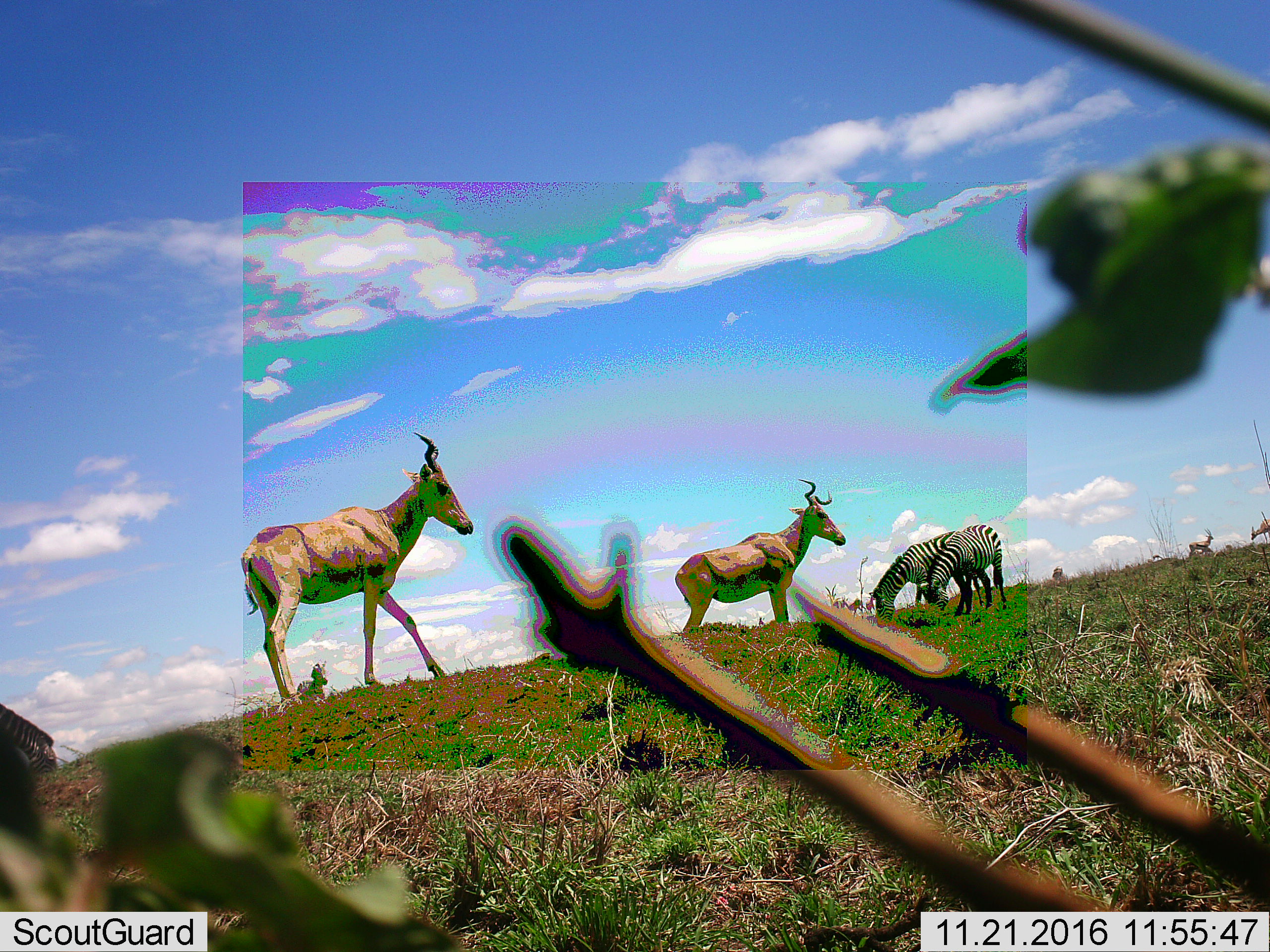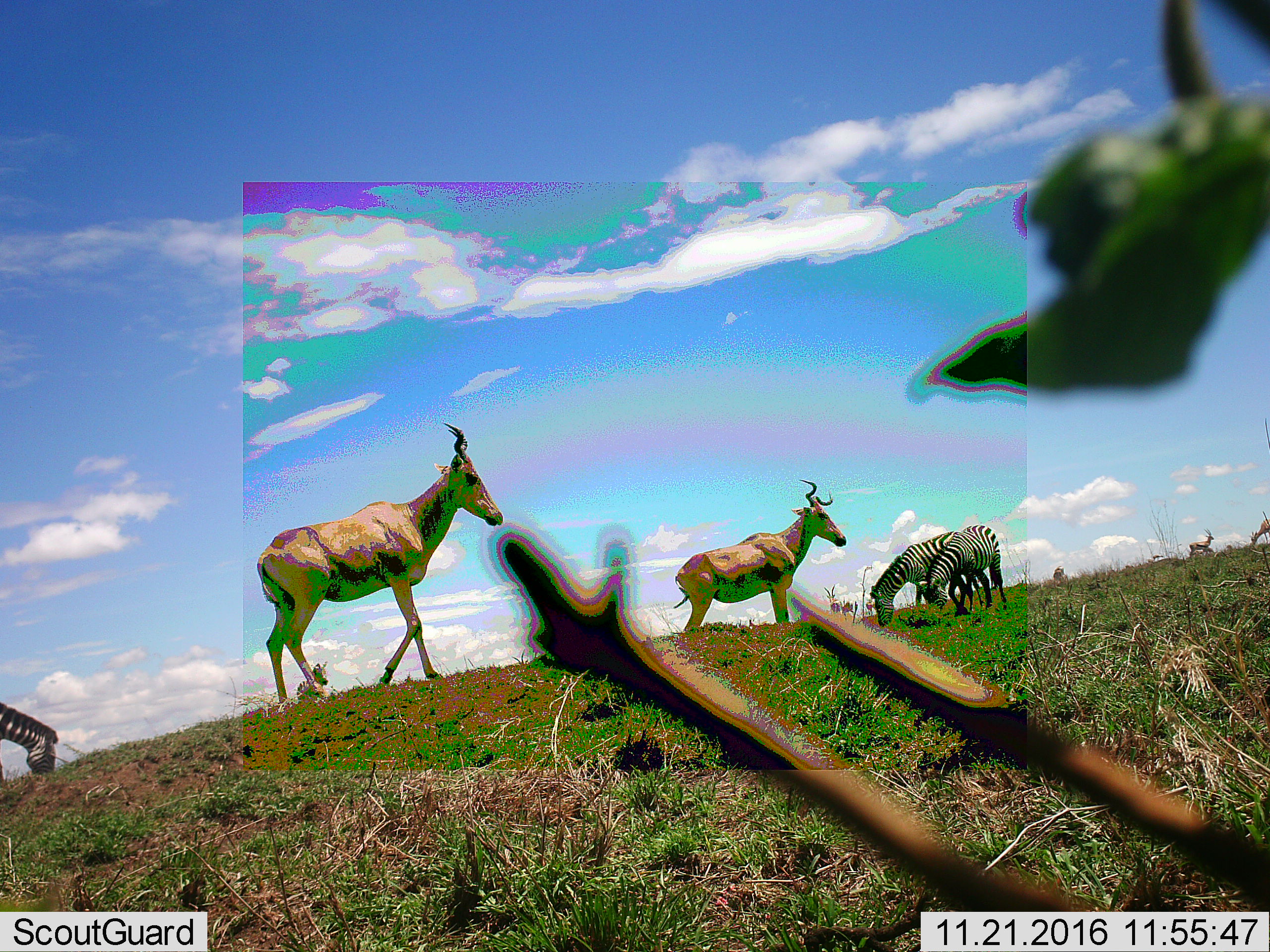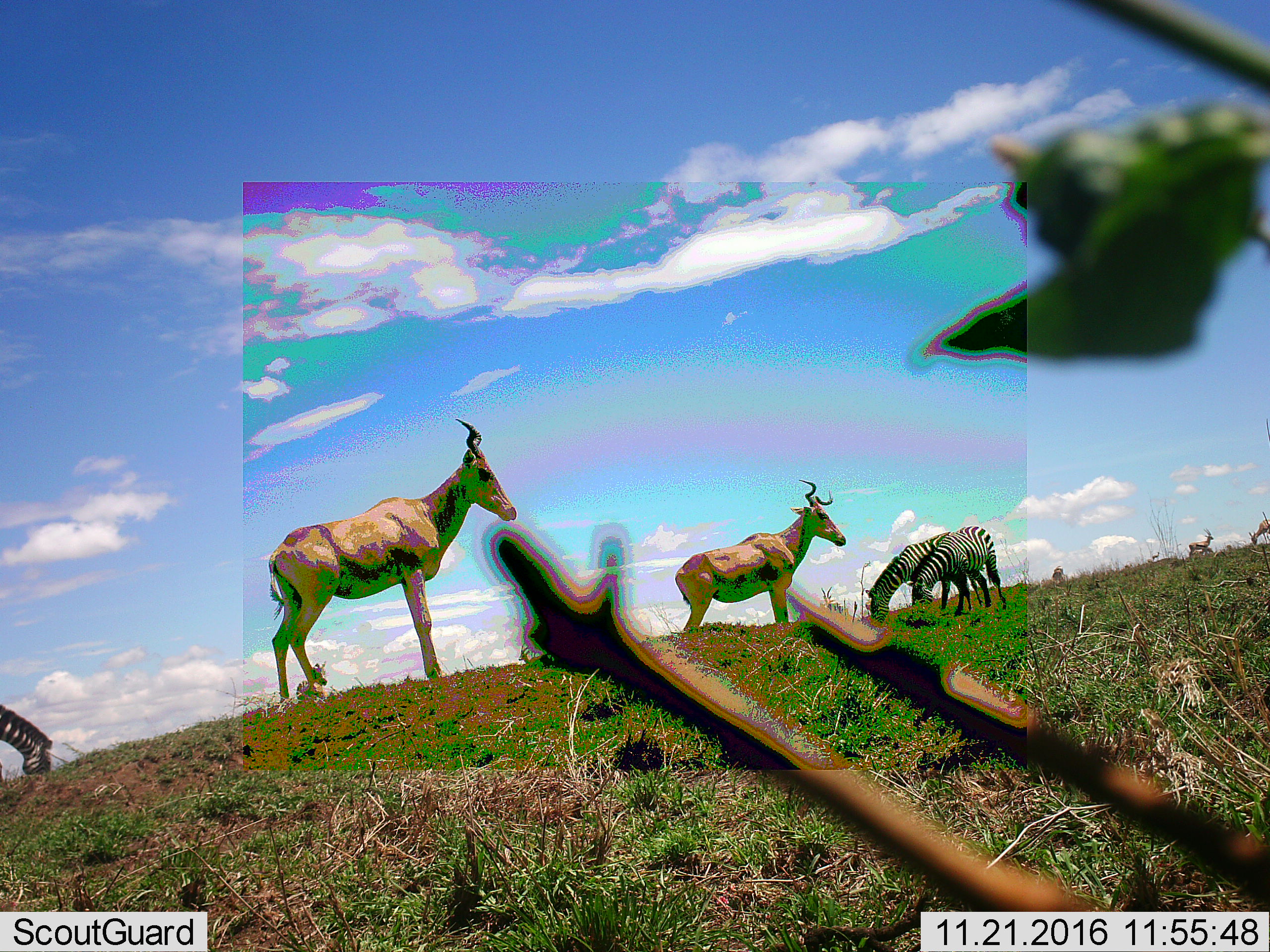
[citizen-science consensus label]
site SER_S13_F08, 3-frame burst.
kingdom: Animalia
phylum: Chordata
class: Mammalia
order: Artiodactyla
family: Bovidae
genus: Alcelaphus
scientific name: Alcelaphus buselaphus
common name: hartebeest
Hartebeest (Alcelaphus buselaphus), count 2. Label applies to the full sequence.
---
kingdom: Animalia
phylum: Chordata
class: Mammalia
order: Perissodactyla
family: Equidae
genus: Equus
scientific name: Equus quagga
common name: plains zebra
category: zebraplains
Zebraplains (plains zebra) (Equus quagga), count 3. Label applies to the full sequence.